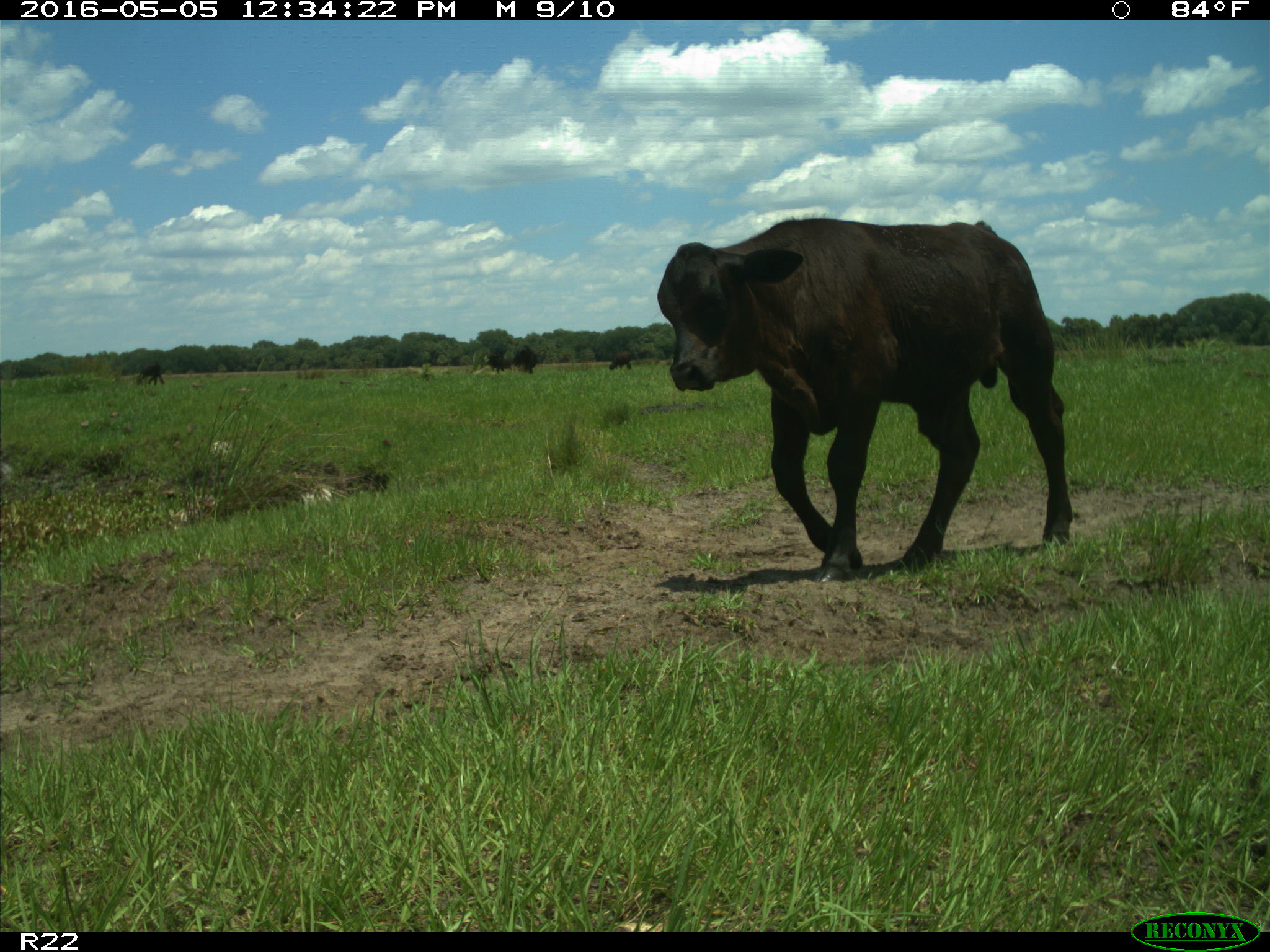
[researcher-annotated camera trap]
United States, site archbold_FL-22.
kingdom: Animalia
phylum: Chordata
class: Mammalia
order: Artiodactyla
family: Bovidae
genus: Bos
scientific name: Bos taurus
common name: domestic cow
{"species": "Bos taurus (domestic cow)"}